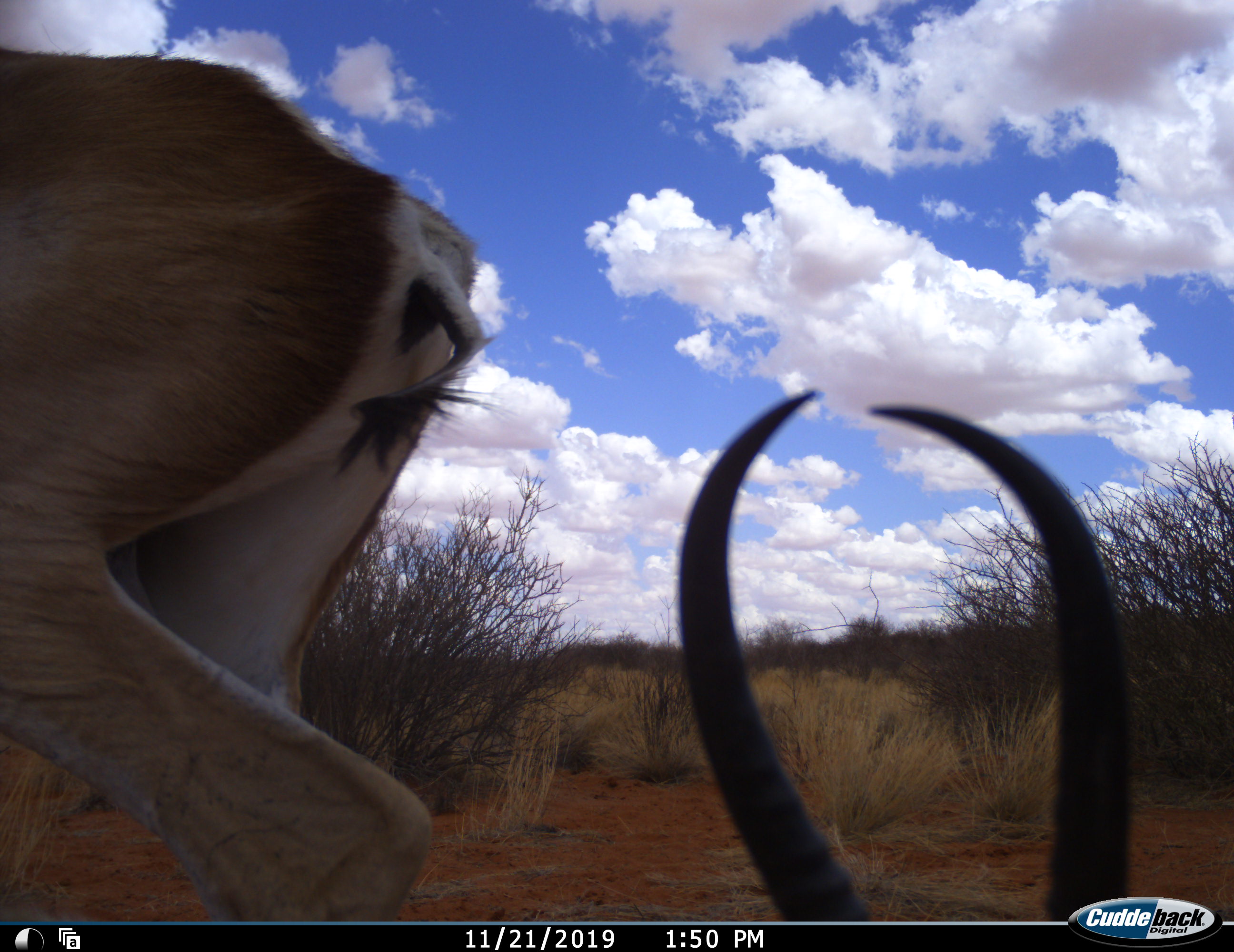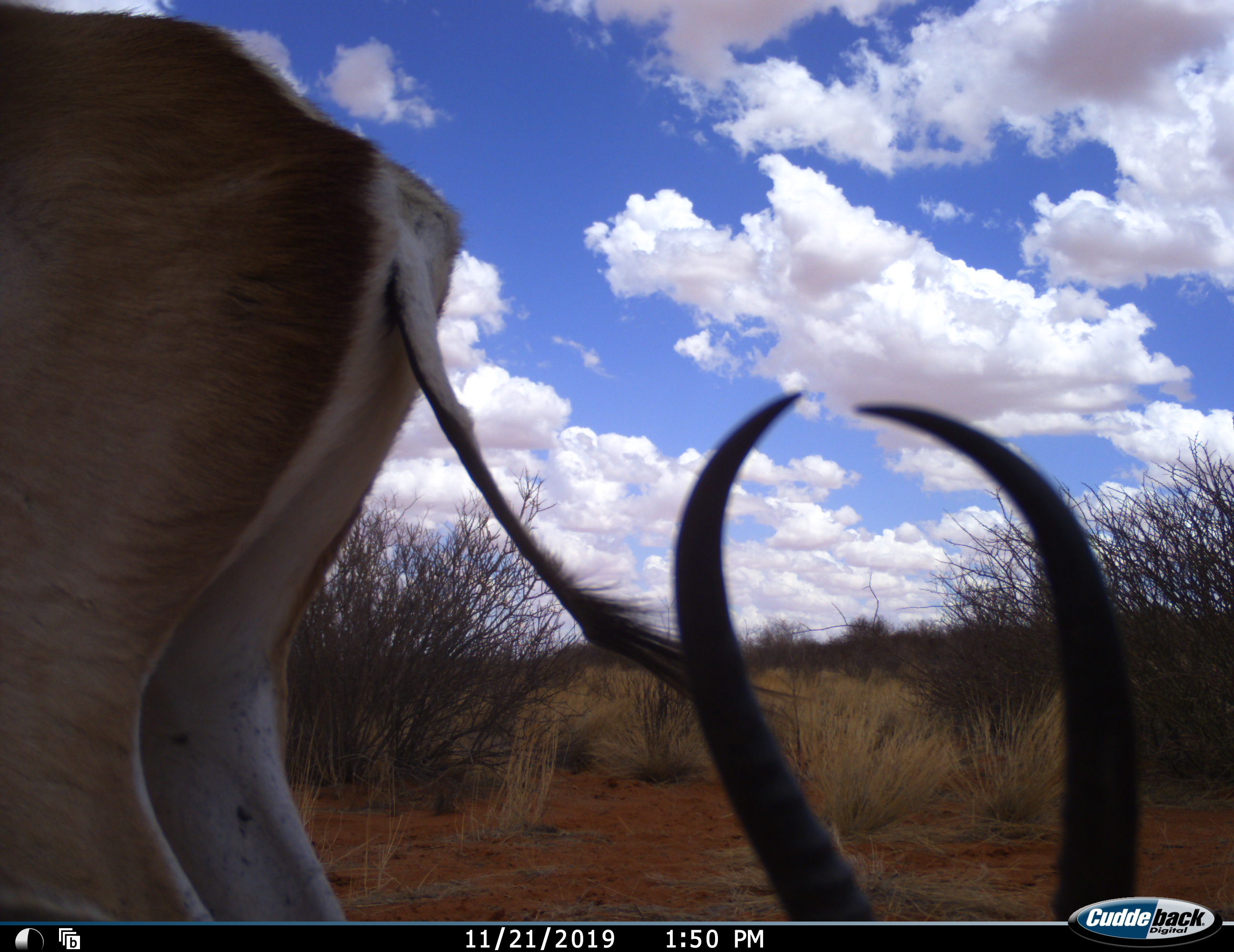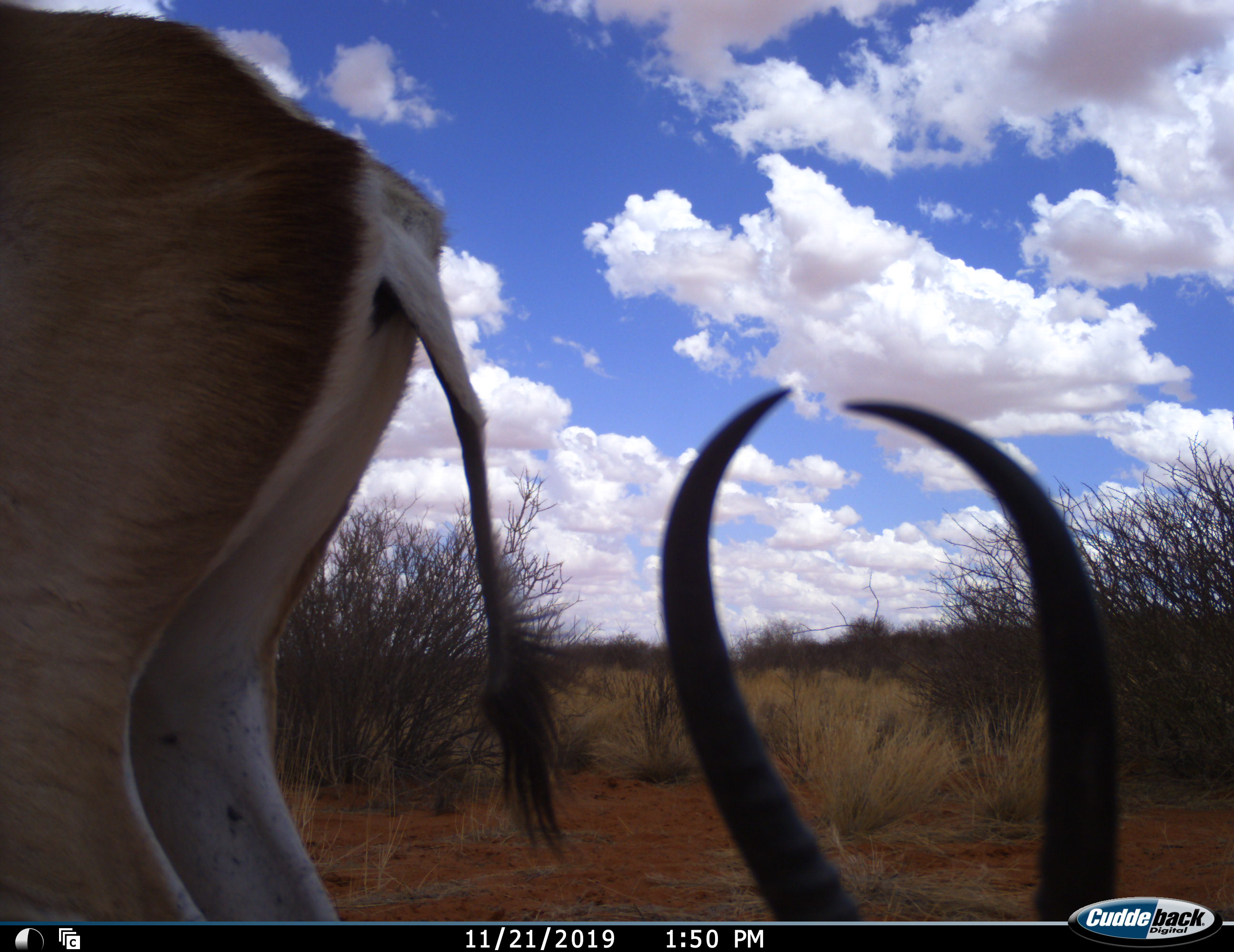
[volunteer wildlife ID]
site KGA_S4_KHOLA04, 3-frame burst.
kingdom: Animalia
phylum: Chordata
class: Mammalia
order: Artiodactyla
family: Bovidae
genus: Antidorcas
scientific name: Antidorcas marsupialis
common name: springbok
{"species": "springbok (Antidorcas marsupialis)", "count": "2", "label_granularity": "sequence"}